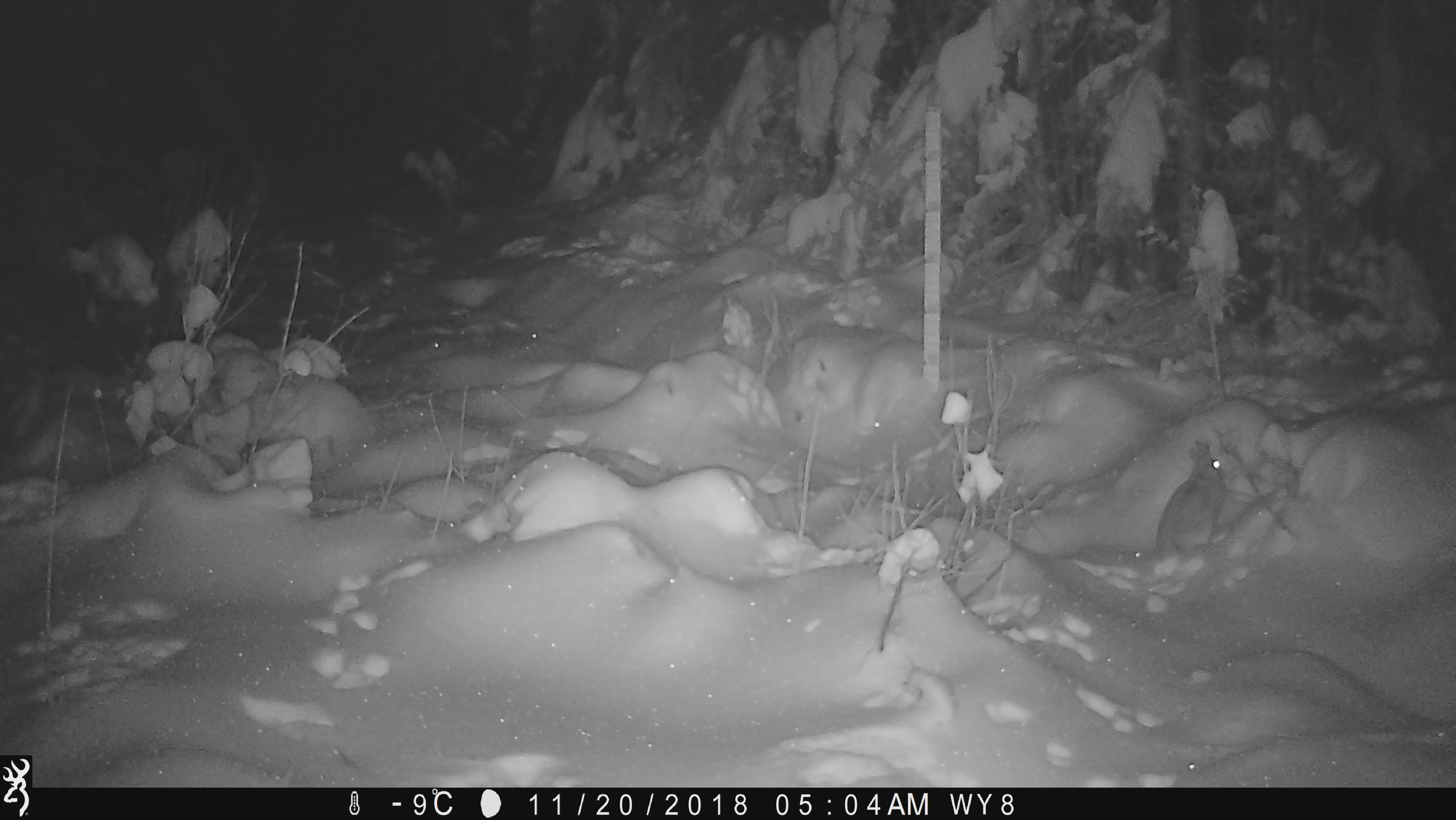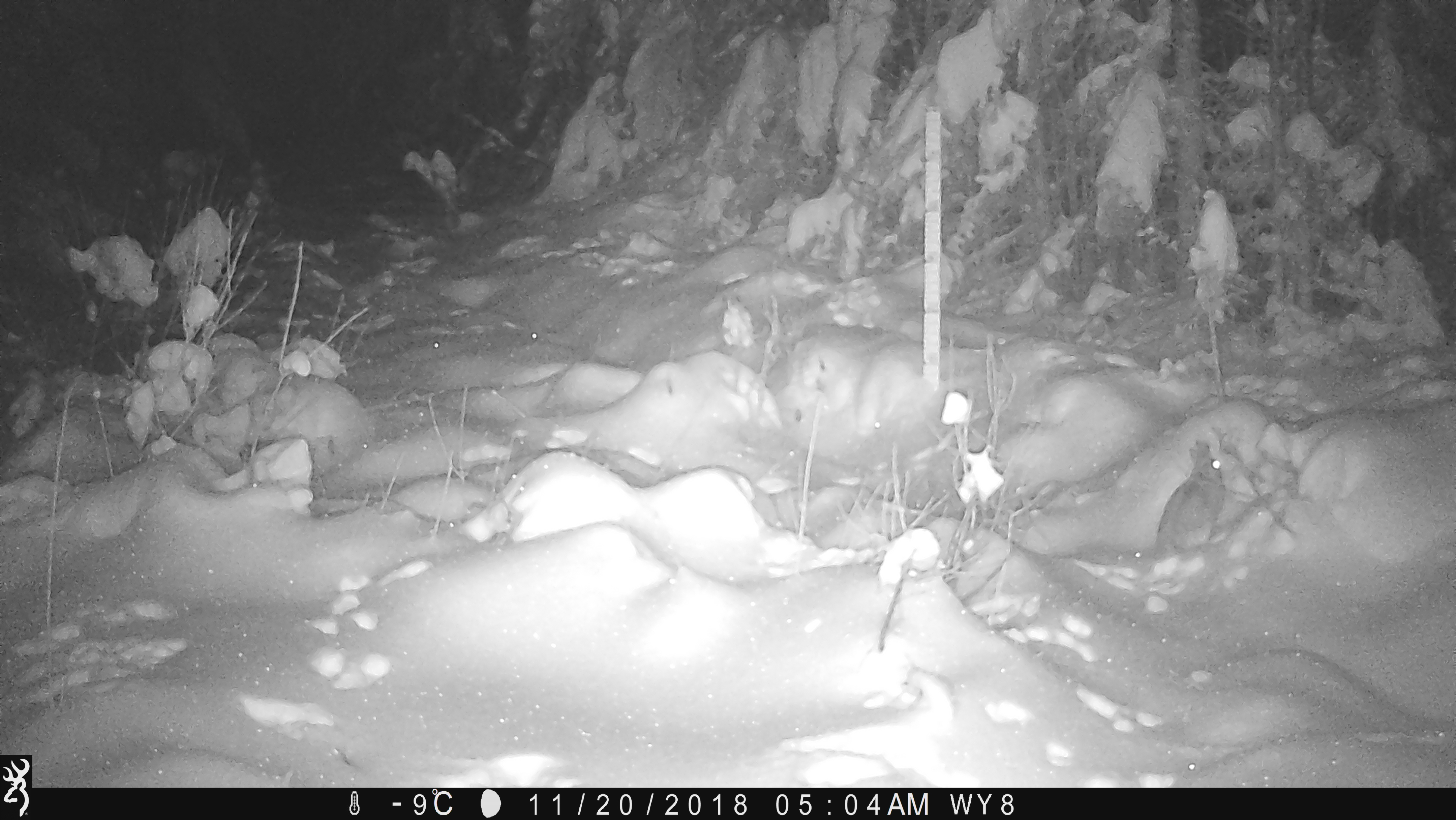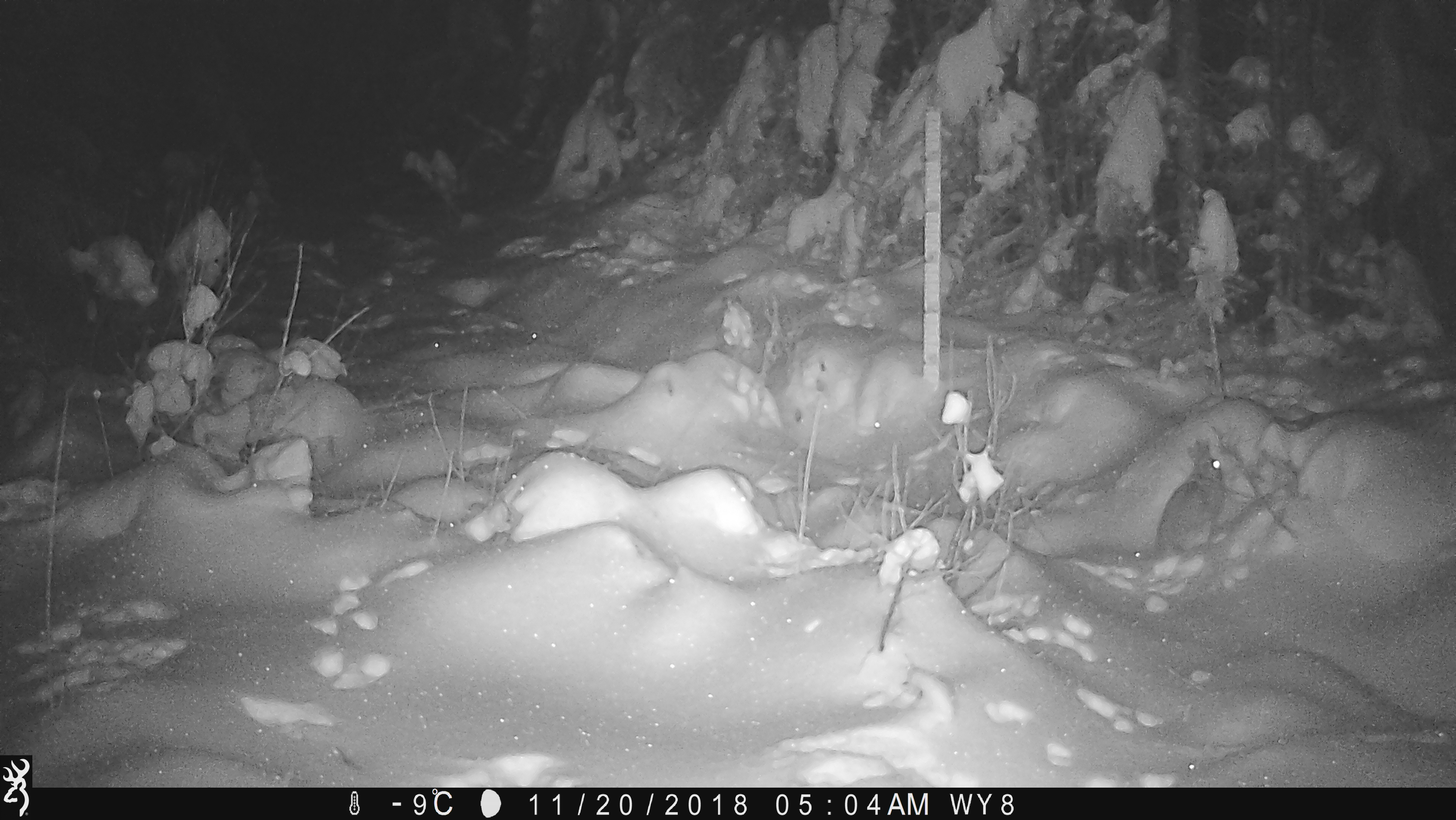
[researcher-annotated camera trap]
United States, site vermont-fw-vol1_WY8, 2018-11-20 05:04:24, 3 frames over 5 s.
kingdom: Animalia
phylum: Chordata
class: Mammalia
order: Lagomorpha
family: Leporidae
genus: Lepus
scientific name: Lepus americanus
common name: snowshoe hare